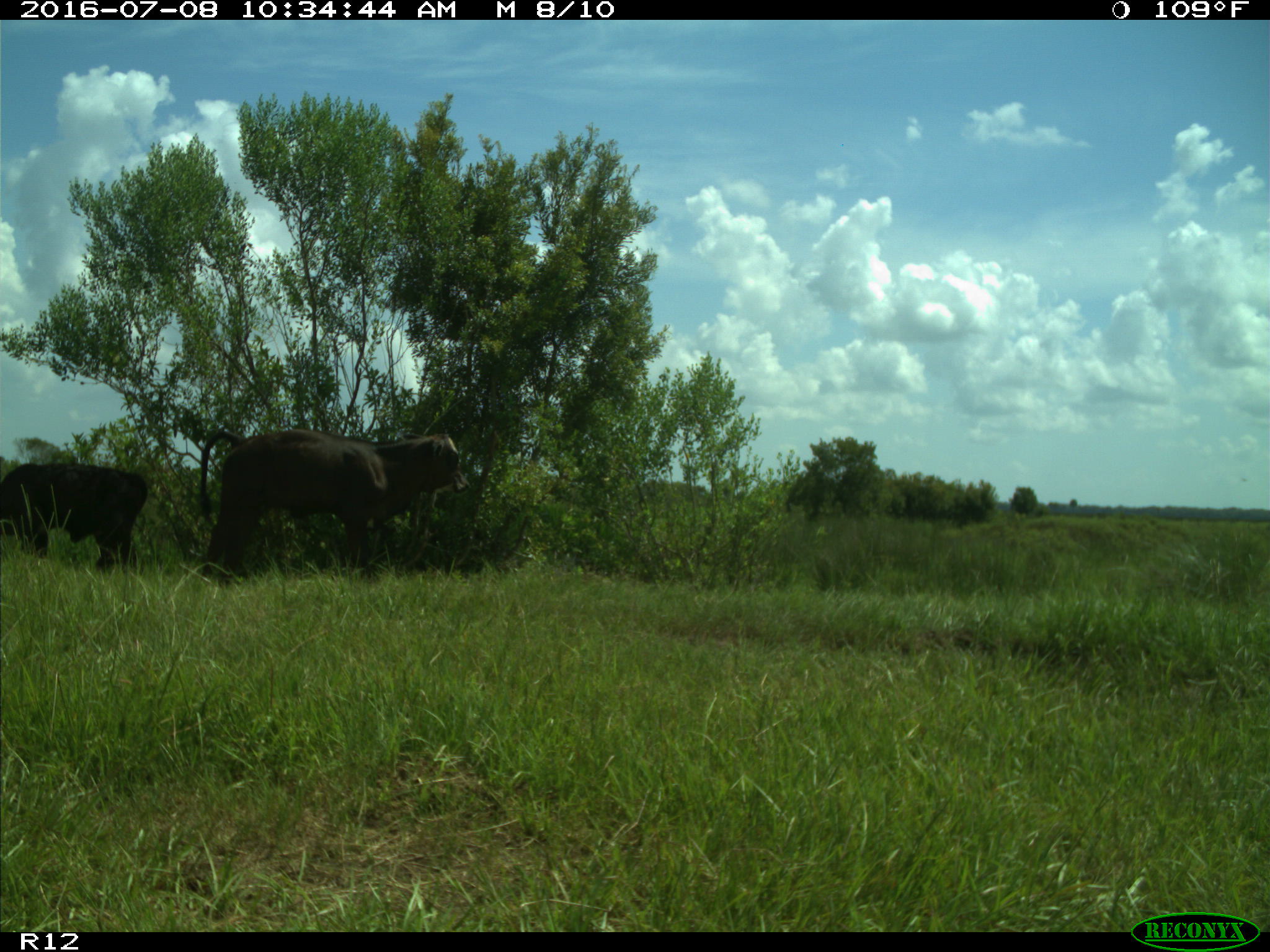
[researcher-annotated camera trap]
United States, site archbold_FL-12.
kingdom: Animalia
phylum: Chordata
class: Mammalia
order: Artiodactyla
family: Bovidae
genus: Bos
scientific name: Bos taurus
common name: domestic cow